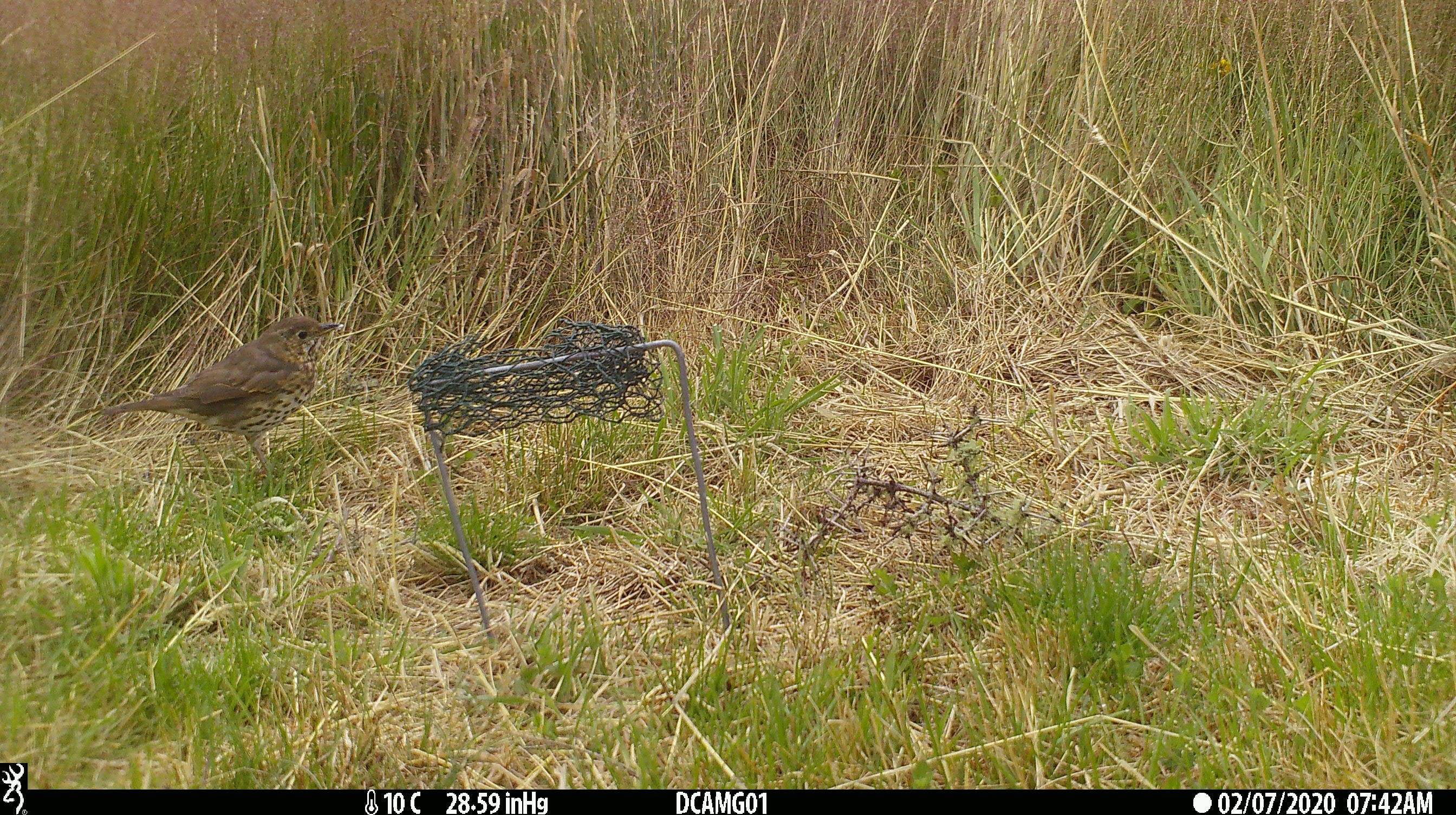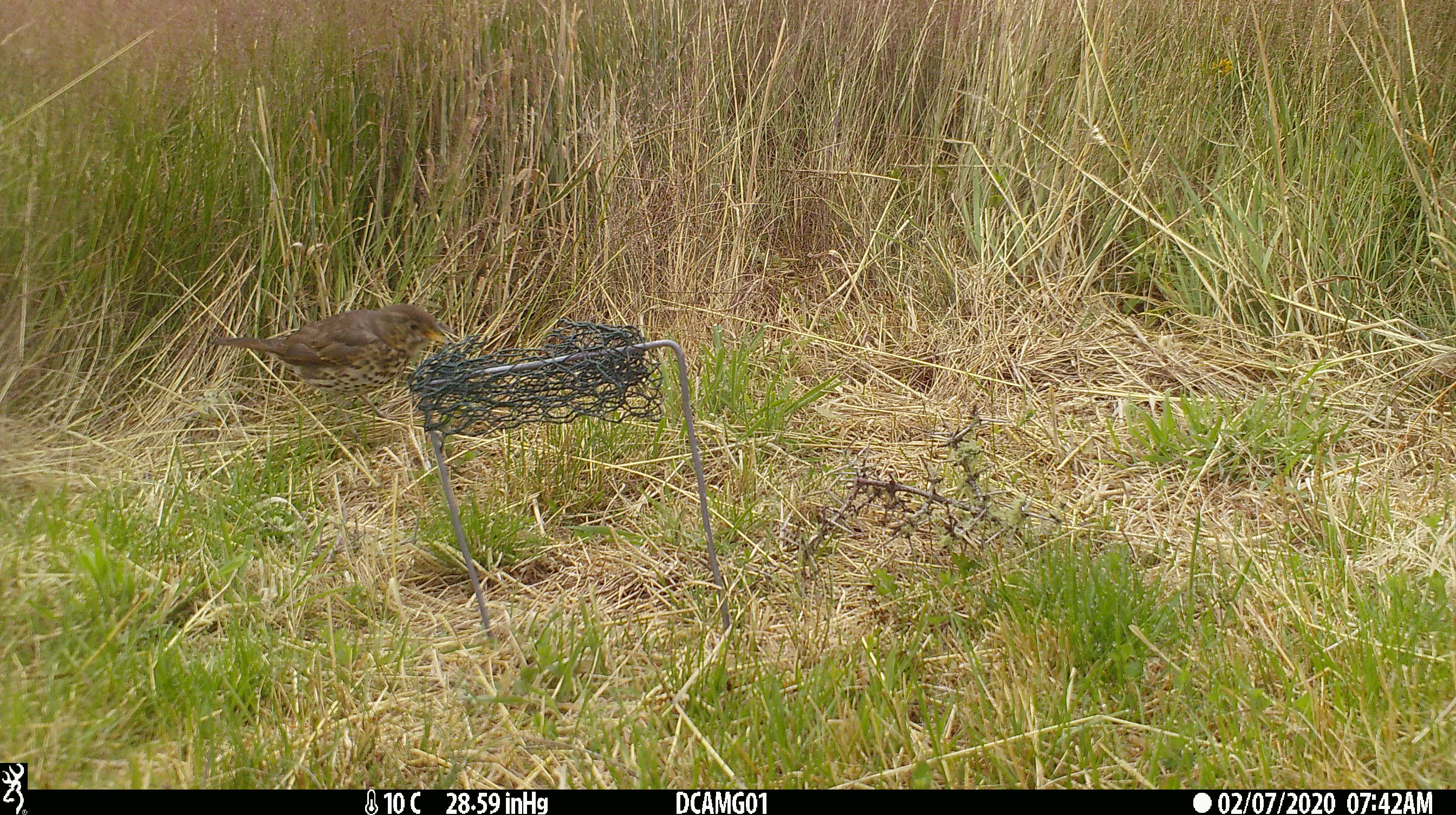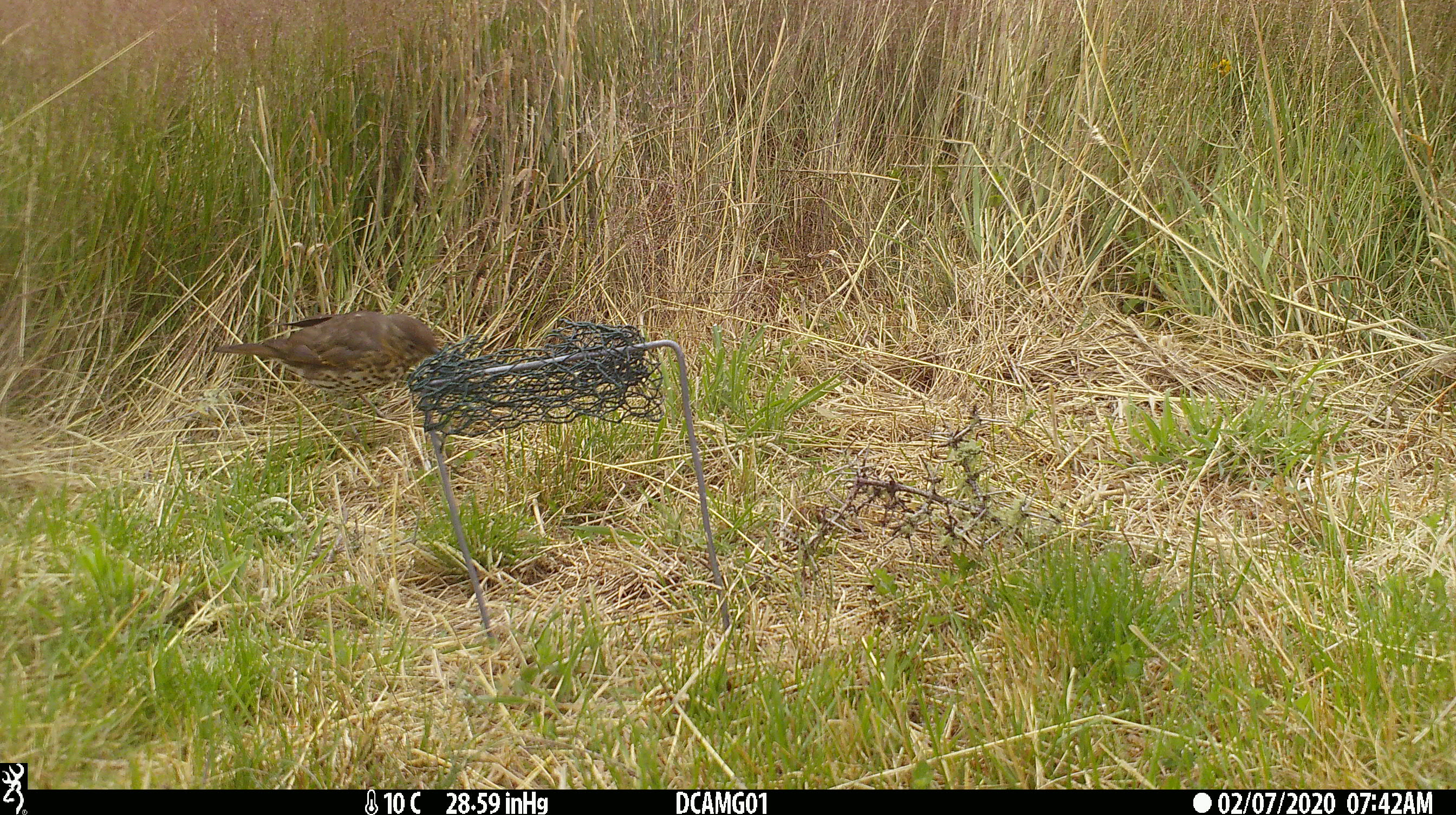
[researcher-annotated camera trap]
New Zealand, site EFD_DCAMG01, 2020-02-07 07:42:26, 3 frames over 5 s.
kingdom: Animalia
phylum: Chordata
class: Aves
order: Passeriformes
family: Turdidae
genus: Turdus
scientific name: Turdus philomelos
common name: song thrush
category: thrush